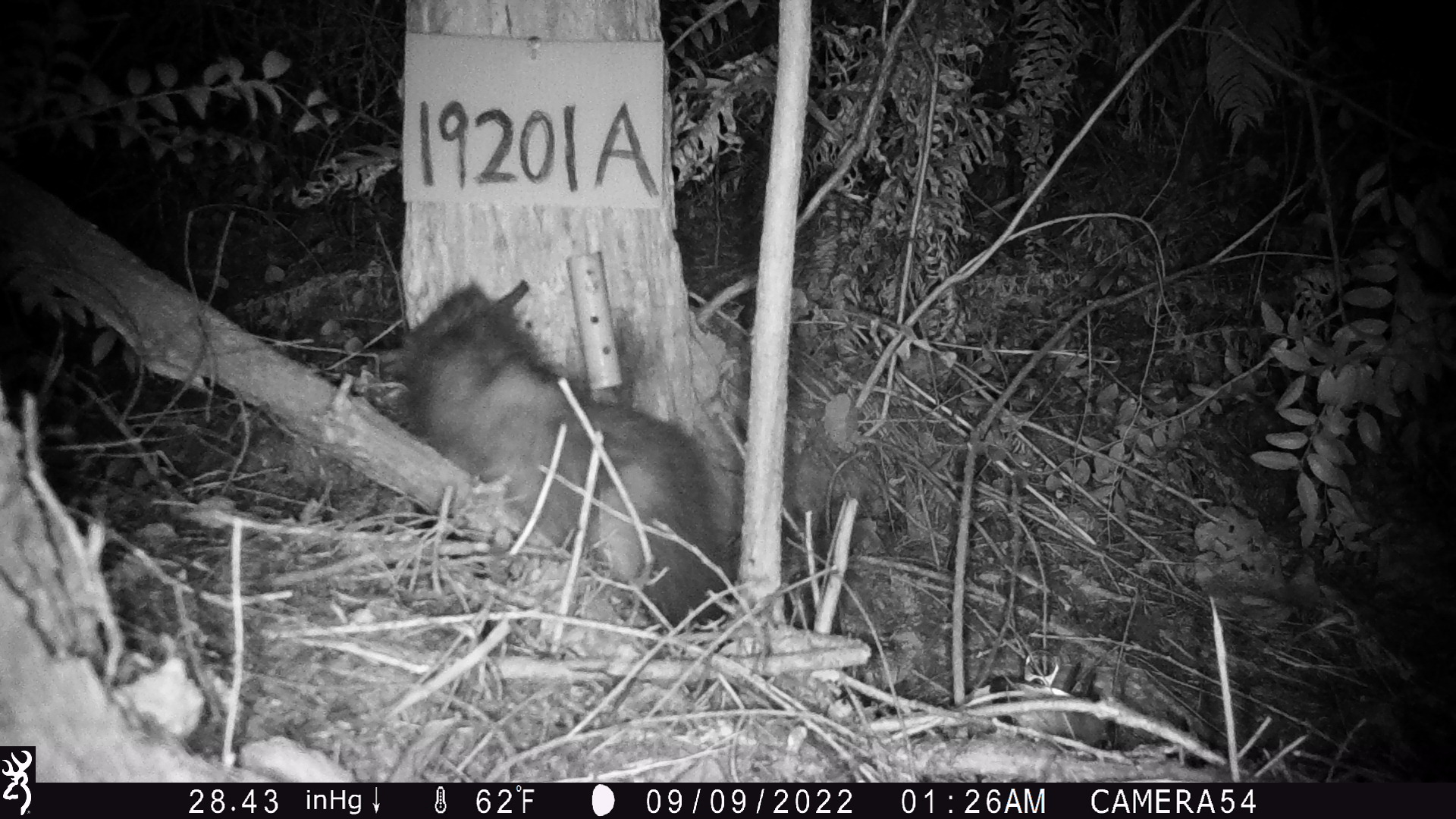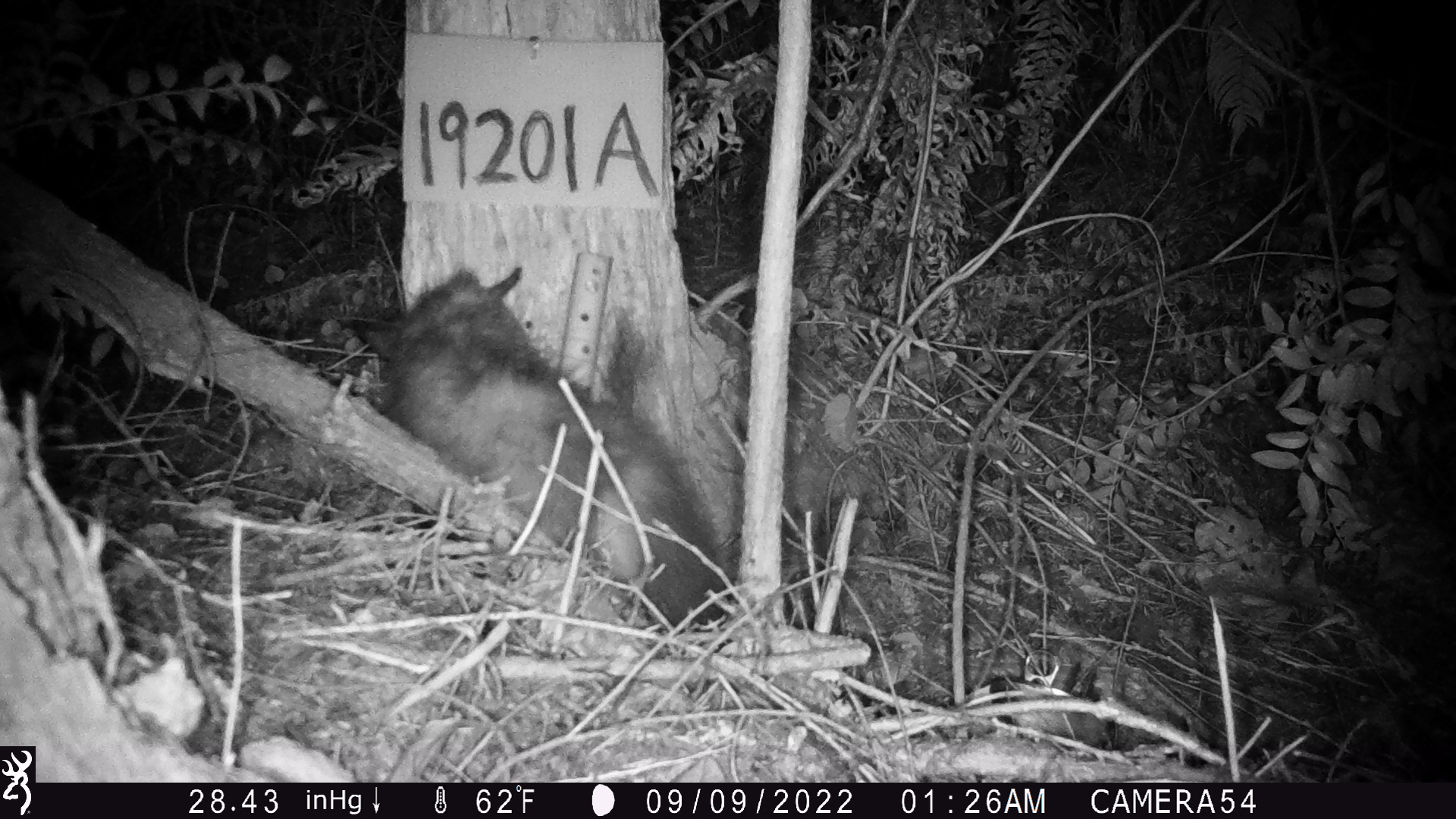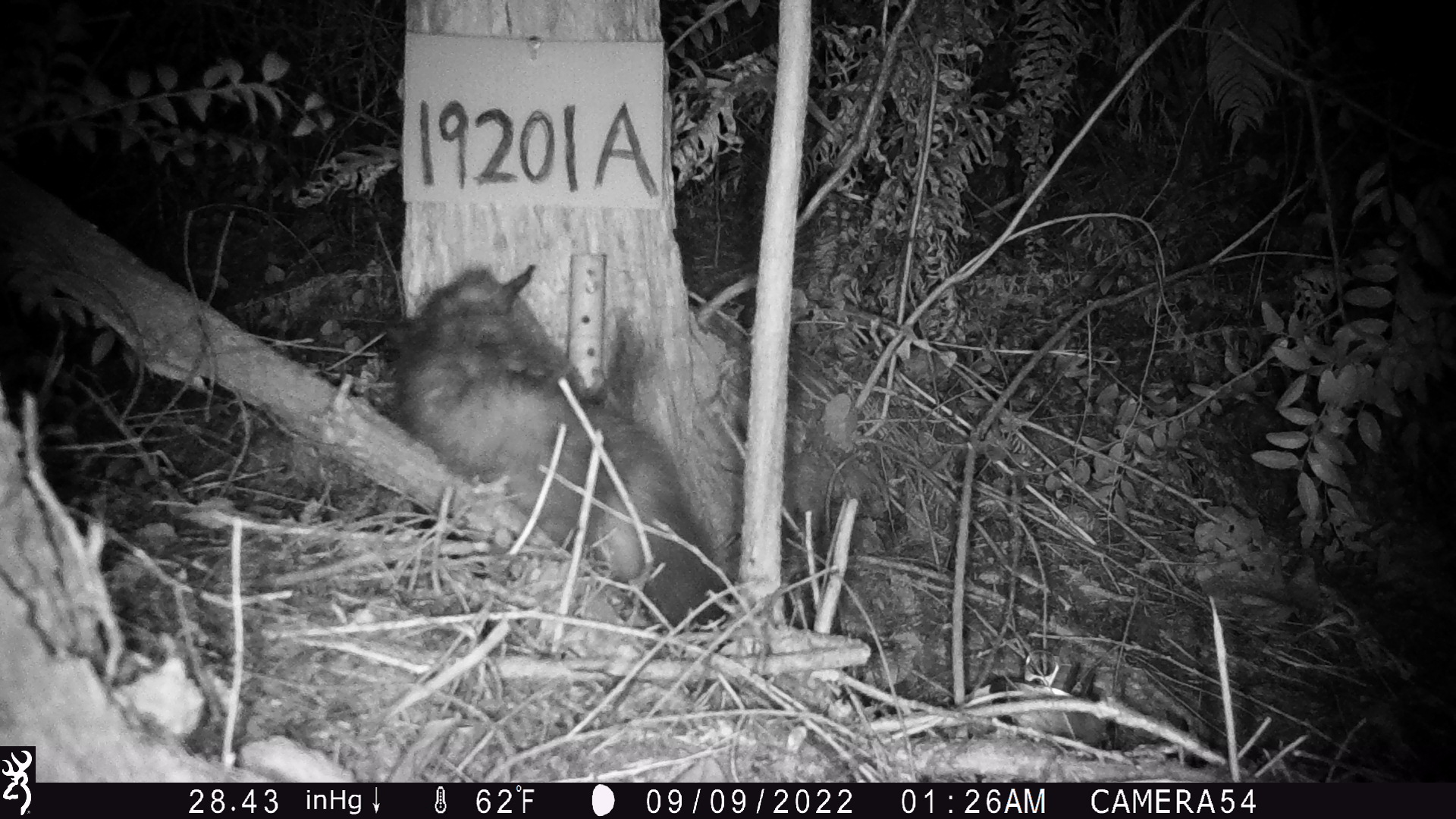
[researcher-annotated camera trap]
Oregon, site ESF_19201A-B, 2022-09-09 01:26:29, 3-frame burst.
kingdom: Animalia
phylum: Chordata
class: Mammalia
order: Didelphimorphia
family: Didelphidae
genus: Didelphis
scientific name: Didelphis virginiana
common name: virginia opossum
Virginia opossum (Didelphis virginiana).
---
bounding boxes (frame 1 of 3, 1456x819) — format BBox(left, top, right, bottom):
virginia opossum: BBox(345, 268, 747, 634)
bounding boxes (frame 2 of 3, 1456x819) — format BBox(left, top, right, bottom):
virginia opossum: BBox(323, 255, 745, 652)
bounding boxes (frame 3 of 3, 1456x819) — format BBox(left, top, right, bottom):
virginia opossum: BBox(358, 249, 730, 647)